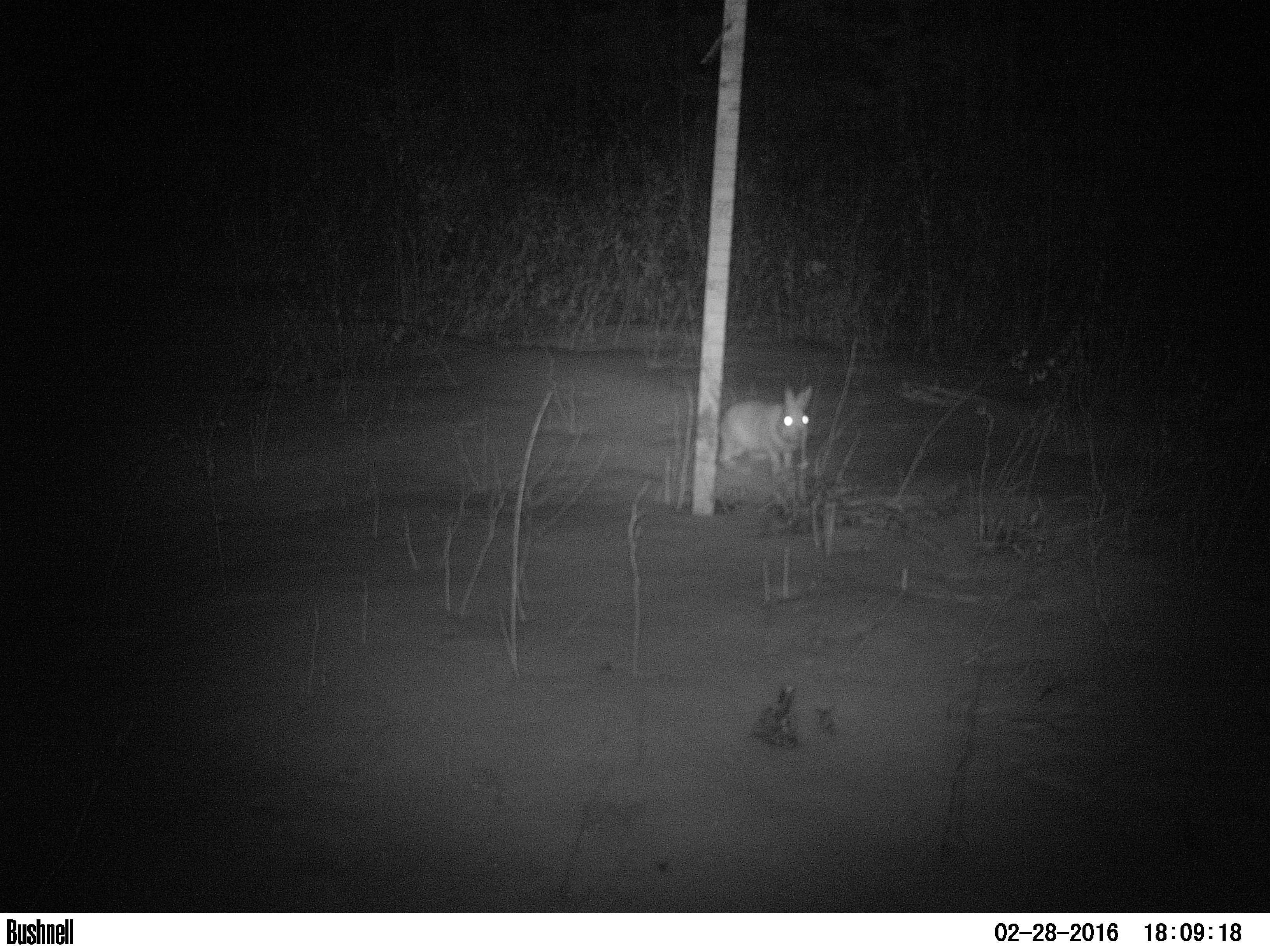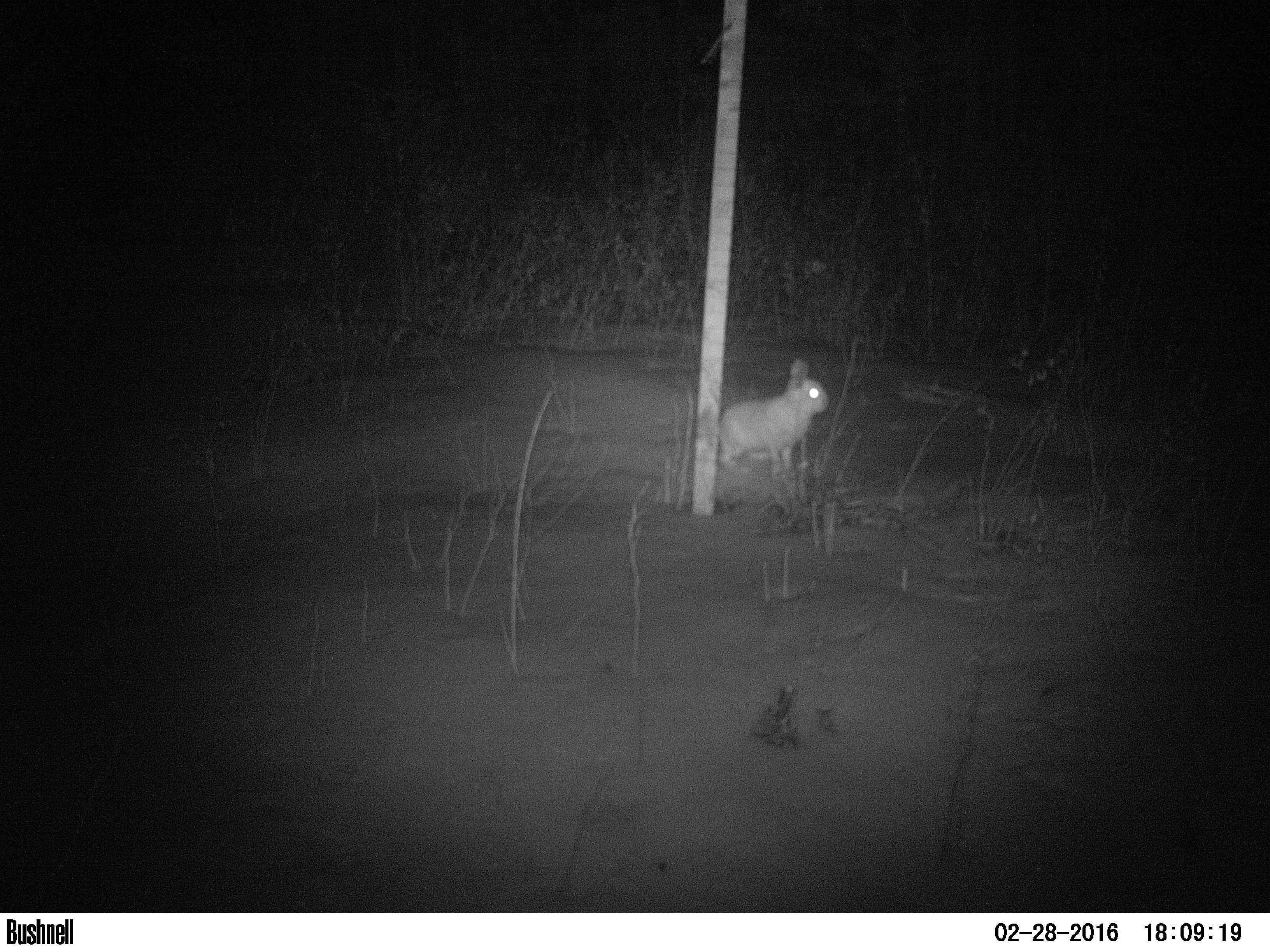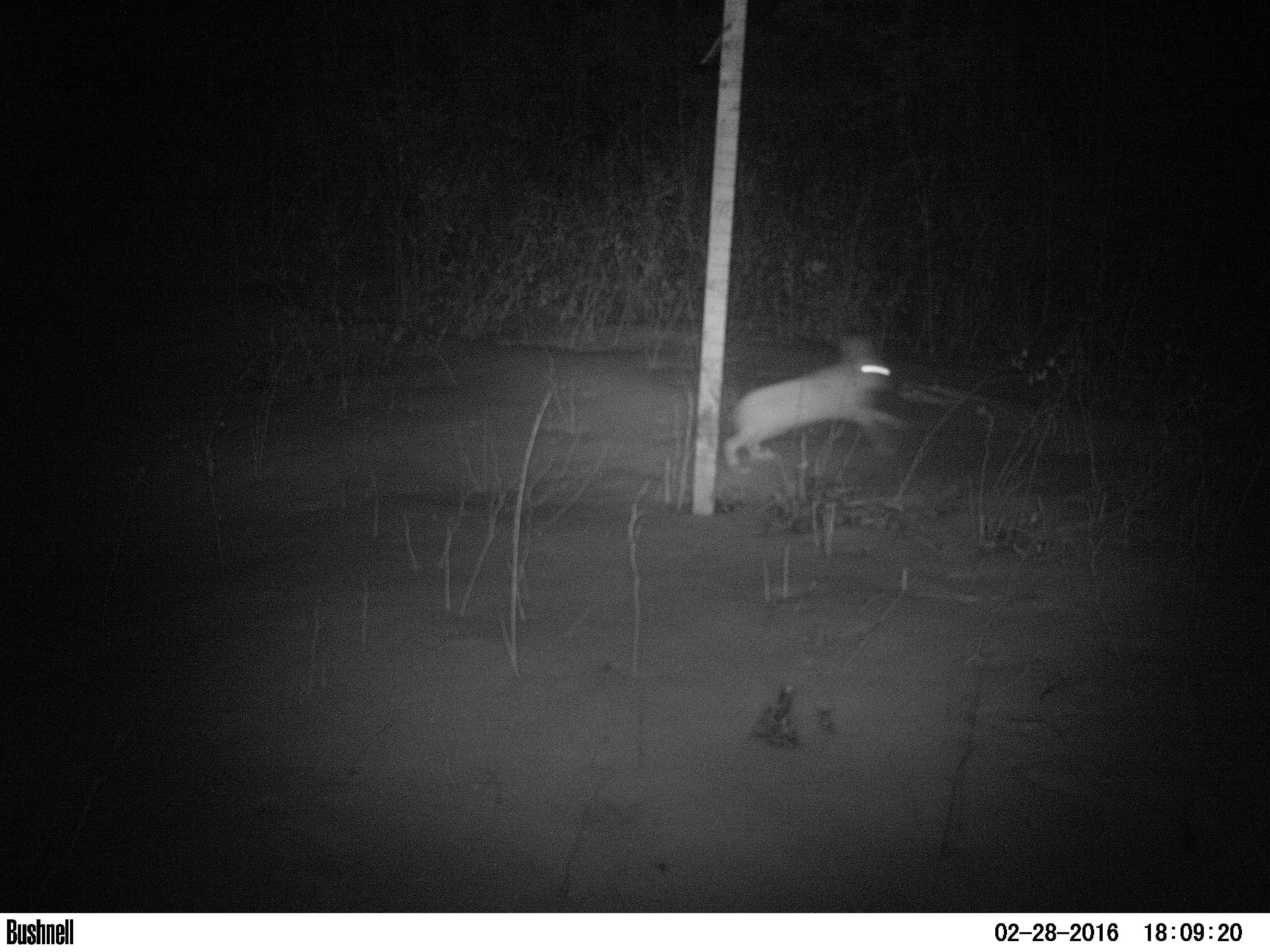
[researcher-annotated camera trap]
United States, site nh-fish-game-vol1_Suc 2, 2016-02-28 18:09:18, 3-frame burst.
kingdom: Animalia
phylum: Chordata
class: Mammalia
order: Lagomorpha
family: Leporidae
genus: Lepus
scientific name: Lepus americanus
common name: snowshoe hare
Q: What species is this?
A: Snowshoe hare (Lepus americanus).